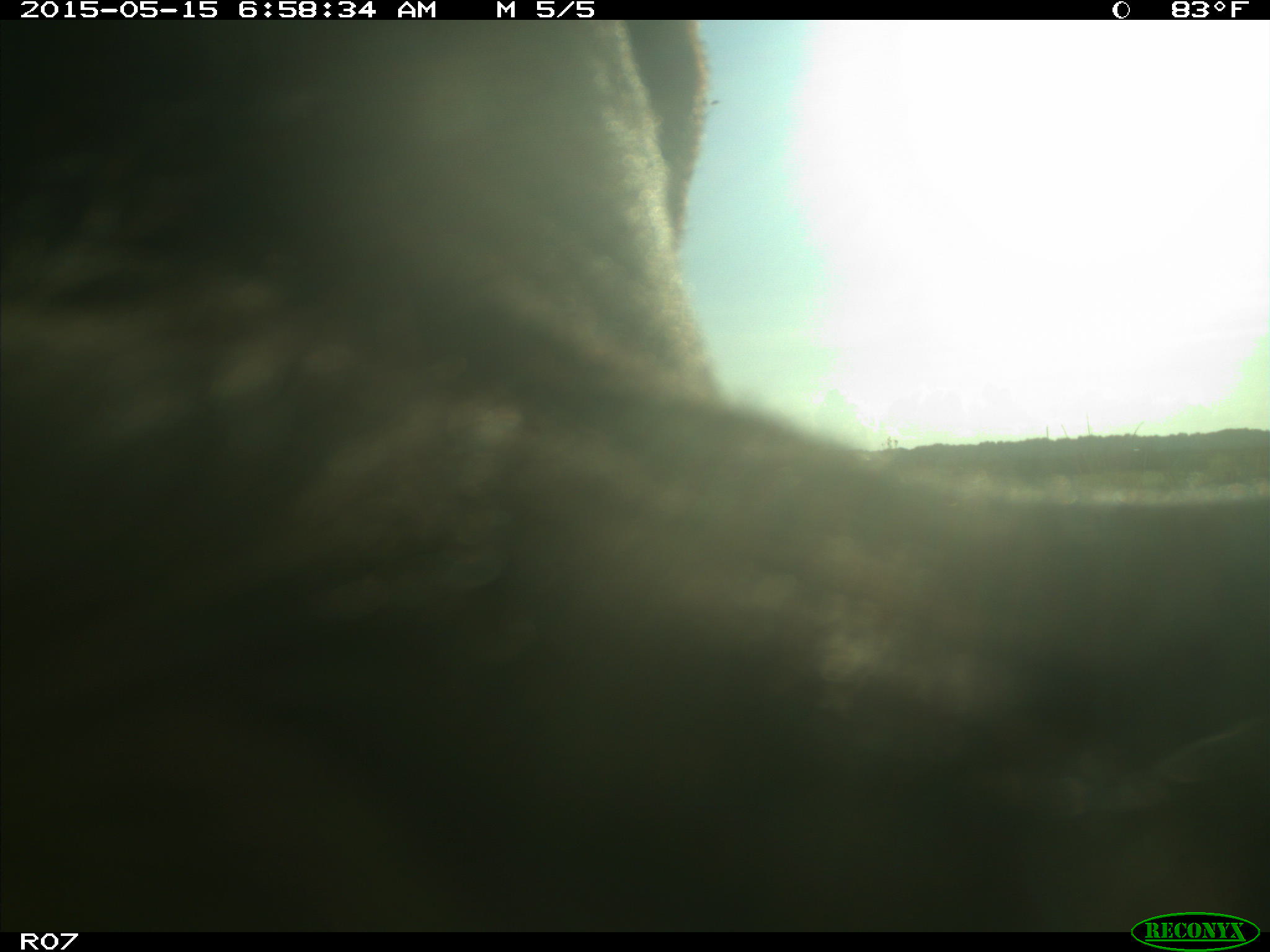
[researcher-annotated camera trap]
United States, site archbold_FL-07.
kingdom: Animalia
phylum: Chordata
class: Mammalia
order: Artiodactyla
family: Bovidae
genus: Bos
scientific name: Bos taurus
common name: domestic cow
Bos taurus (domestic cow).